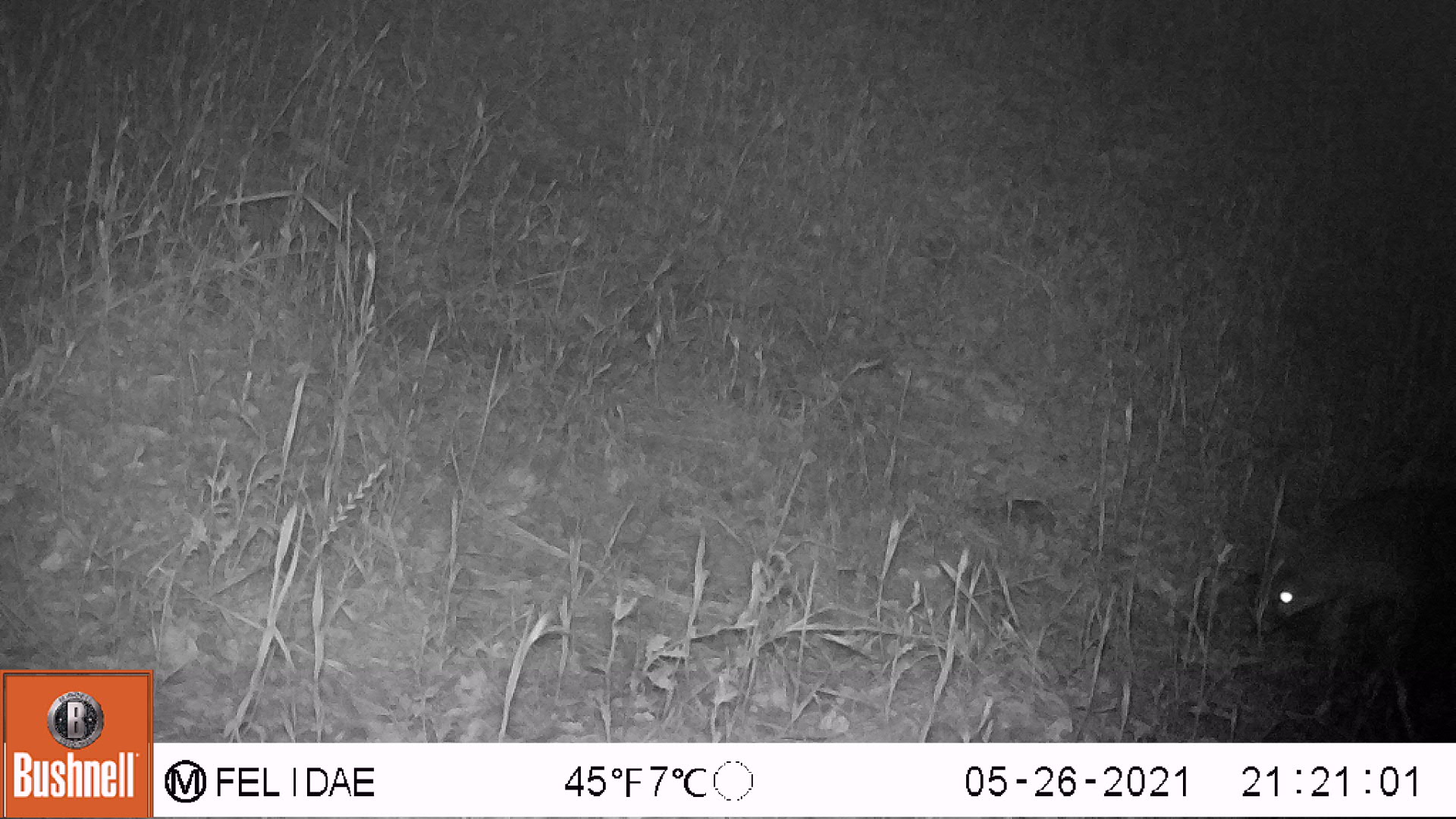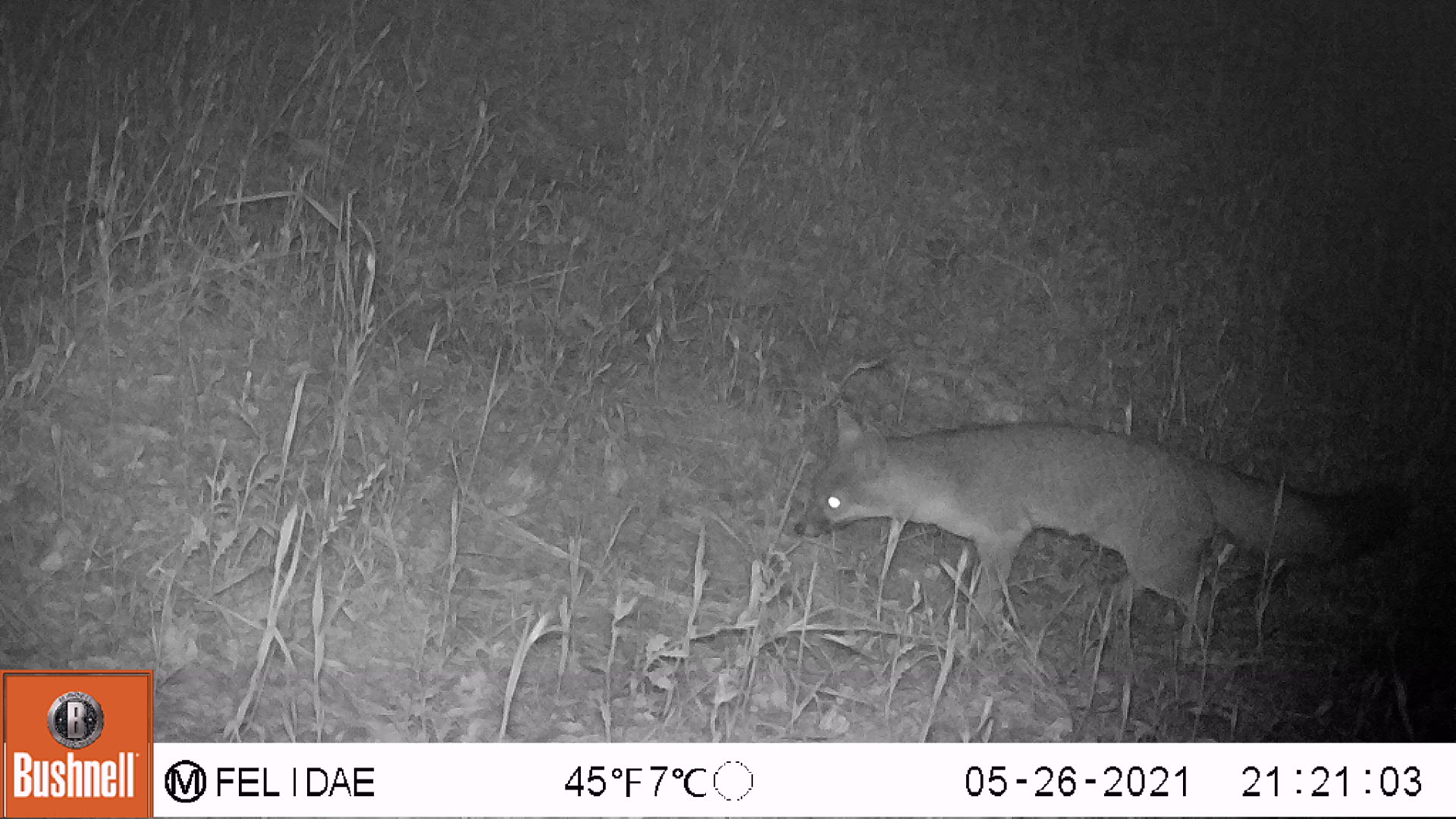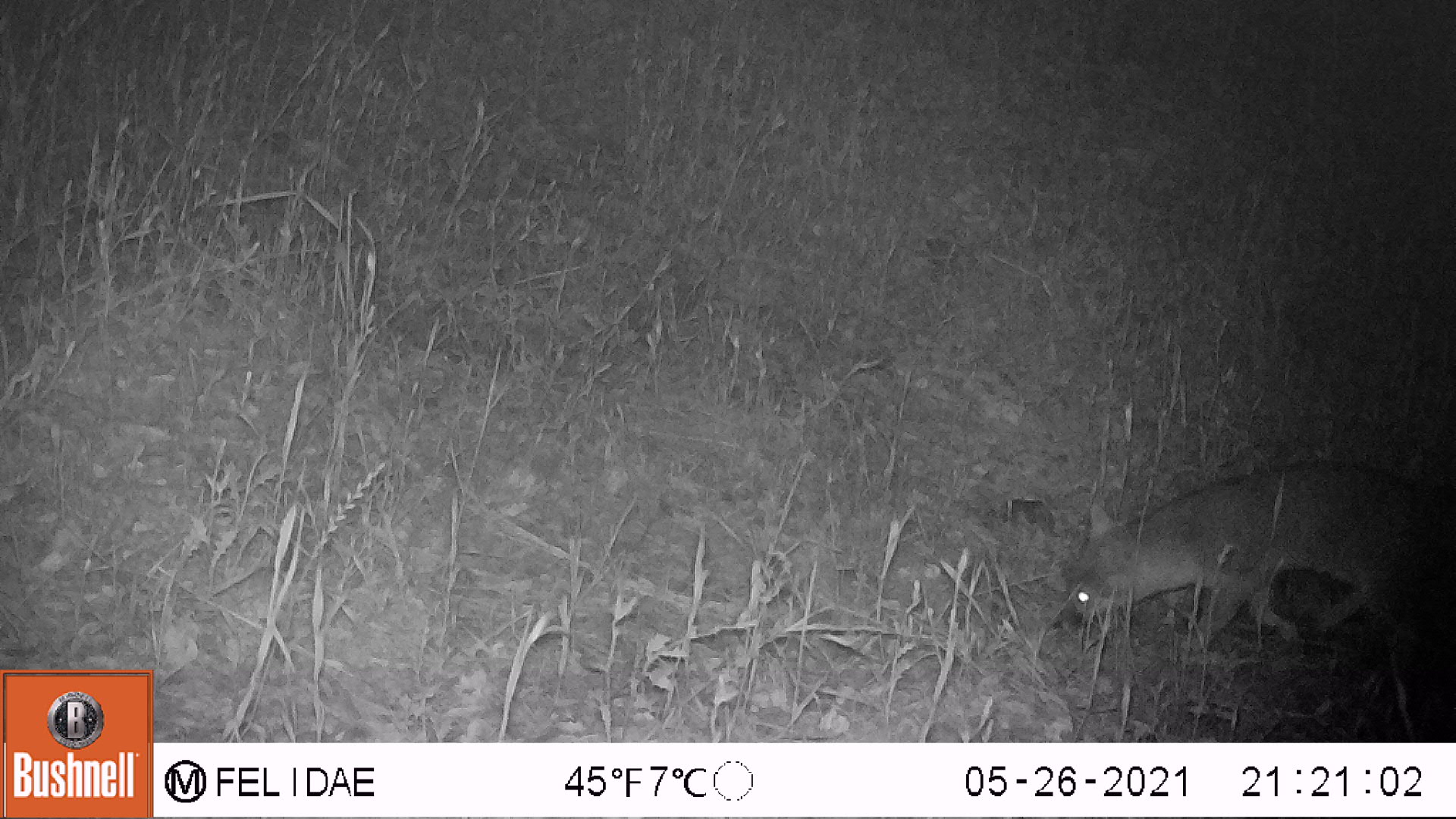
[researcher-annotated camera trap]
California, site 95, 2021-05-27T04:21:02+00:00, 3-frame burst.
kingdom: Animalia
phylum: Chordata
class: Mammalia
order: Carnivora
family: Canidae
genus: Urocyon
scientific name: Urocyon cinereoargenteus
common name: gray fox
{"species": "gray fox (Urocyon cinereoargenteus)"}